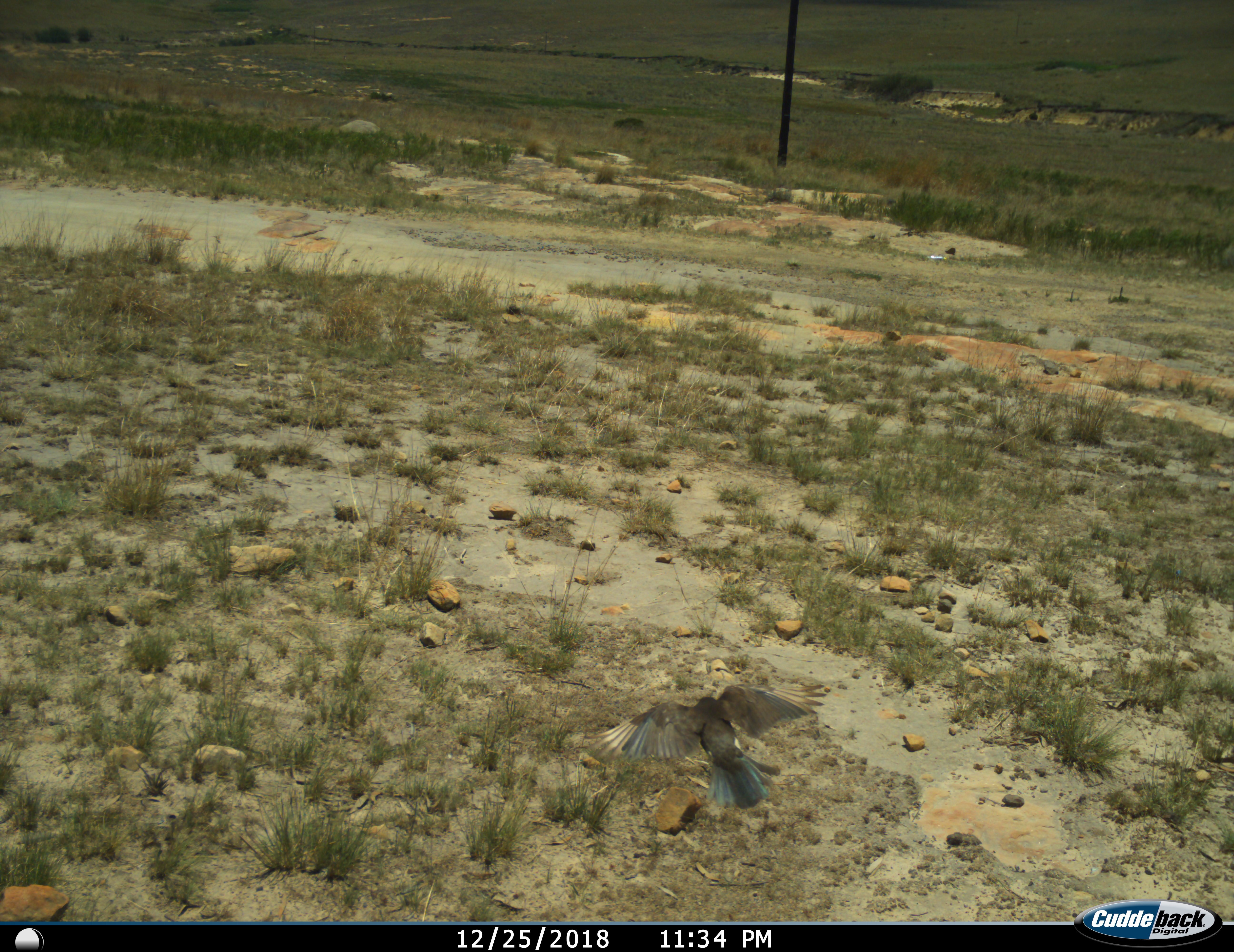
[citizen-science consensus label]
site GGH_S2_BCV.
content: unidentified animal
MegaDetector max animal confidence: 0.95